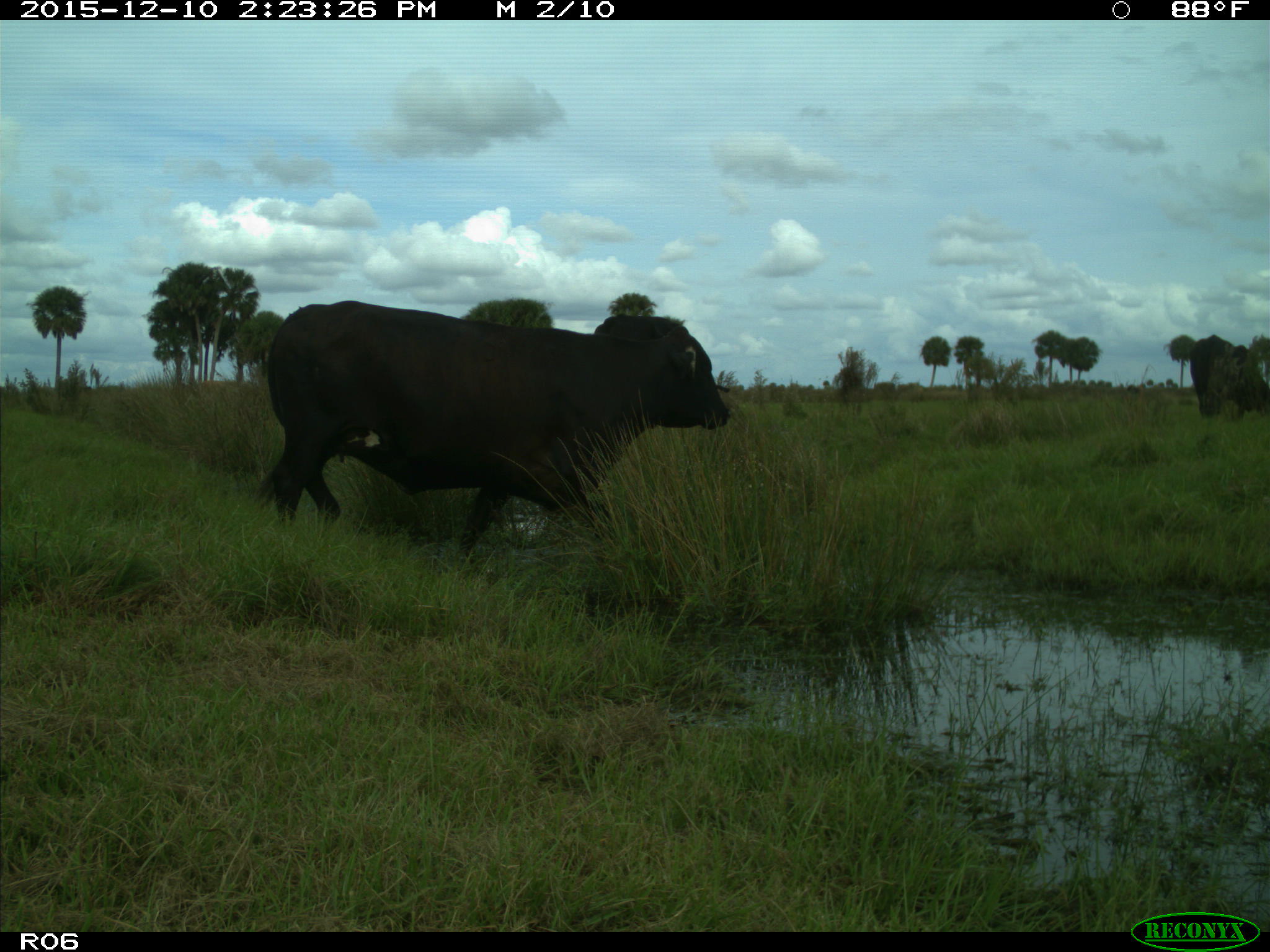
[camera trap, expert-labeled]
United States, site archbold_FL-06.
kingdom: Animalia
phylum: Chordata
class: Mammalia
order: Artiodactyla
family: Bovidae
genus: Bos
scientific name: Bos taurus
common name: domestic cow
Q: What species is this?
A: Bos taurus (domestic cow).